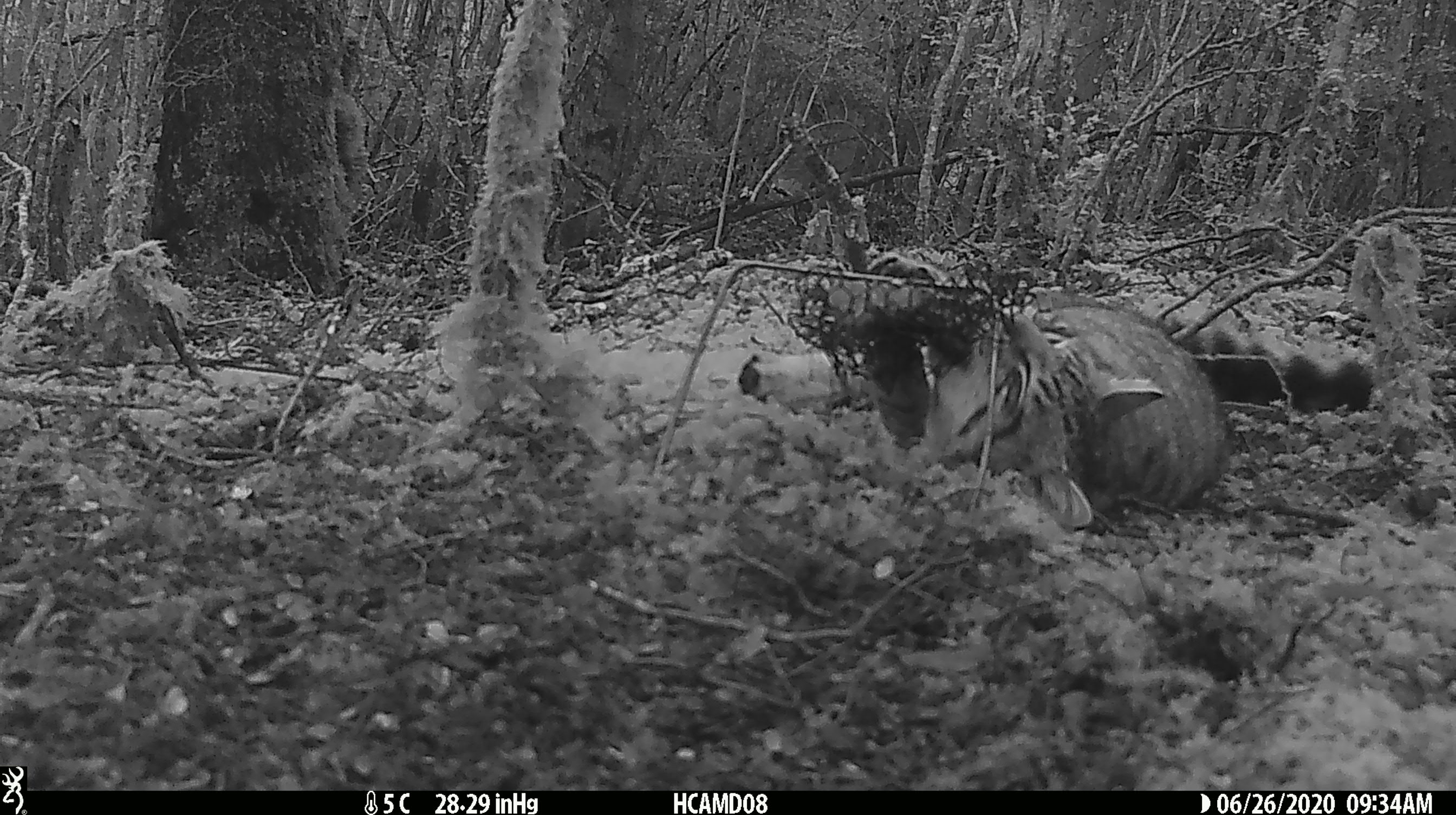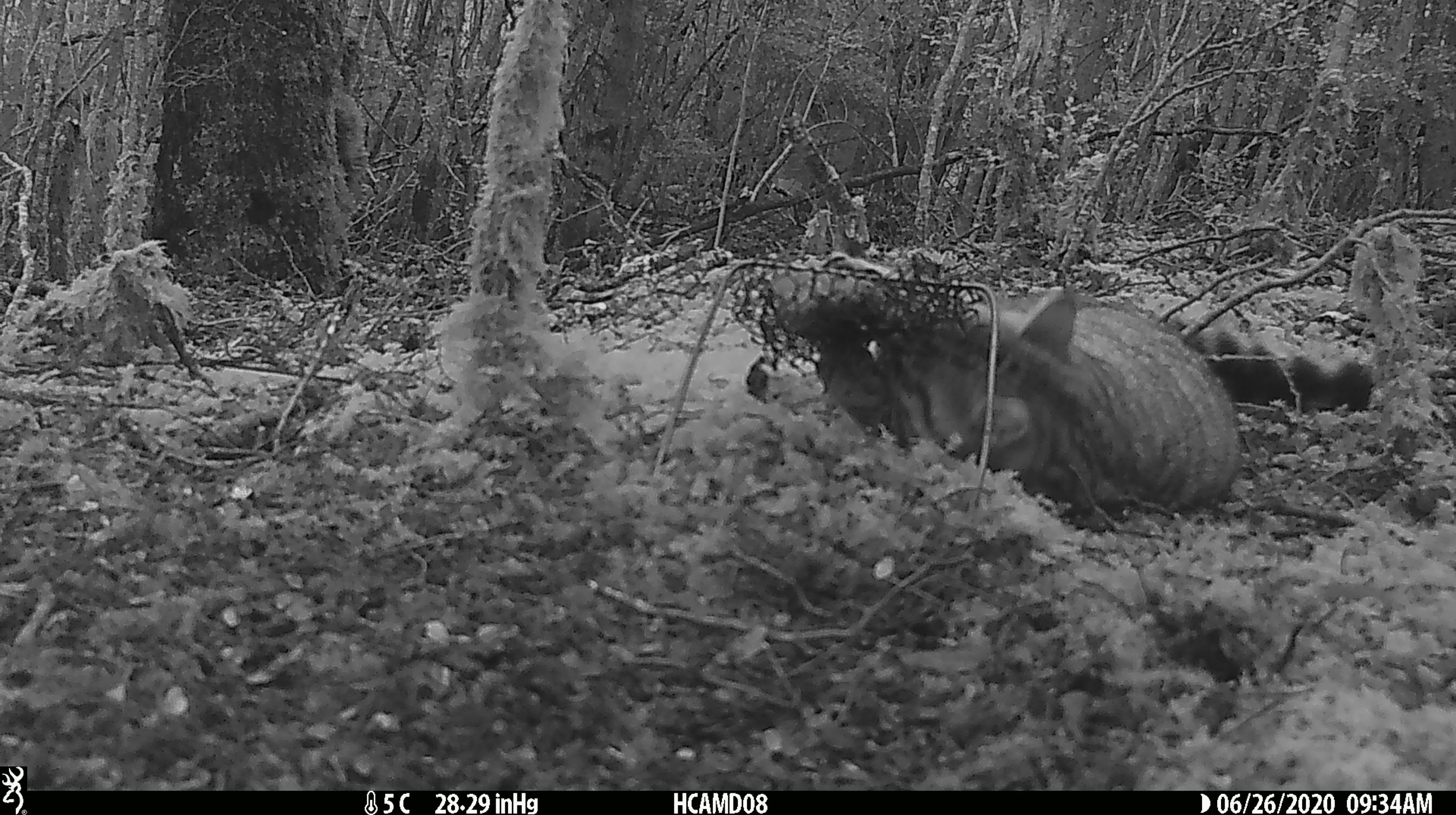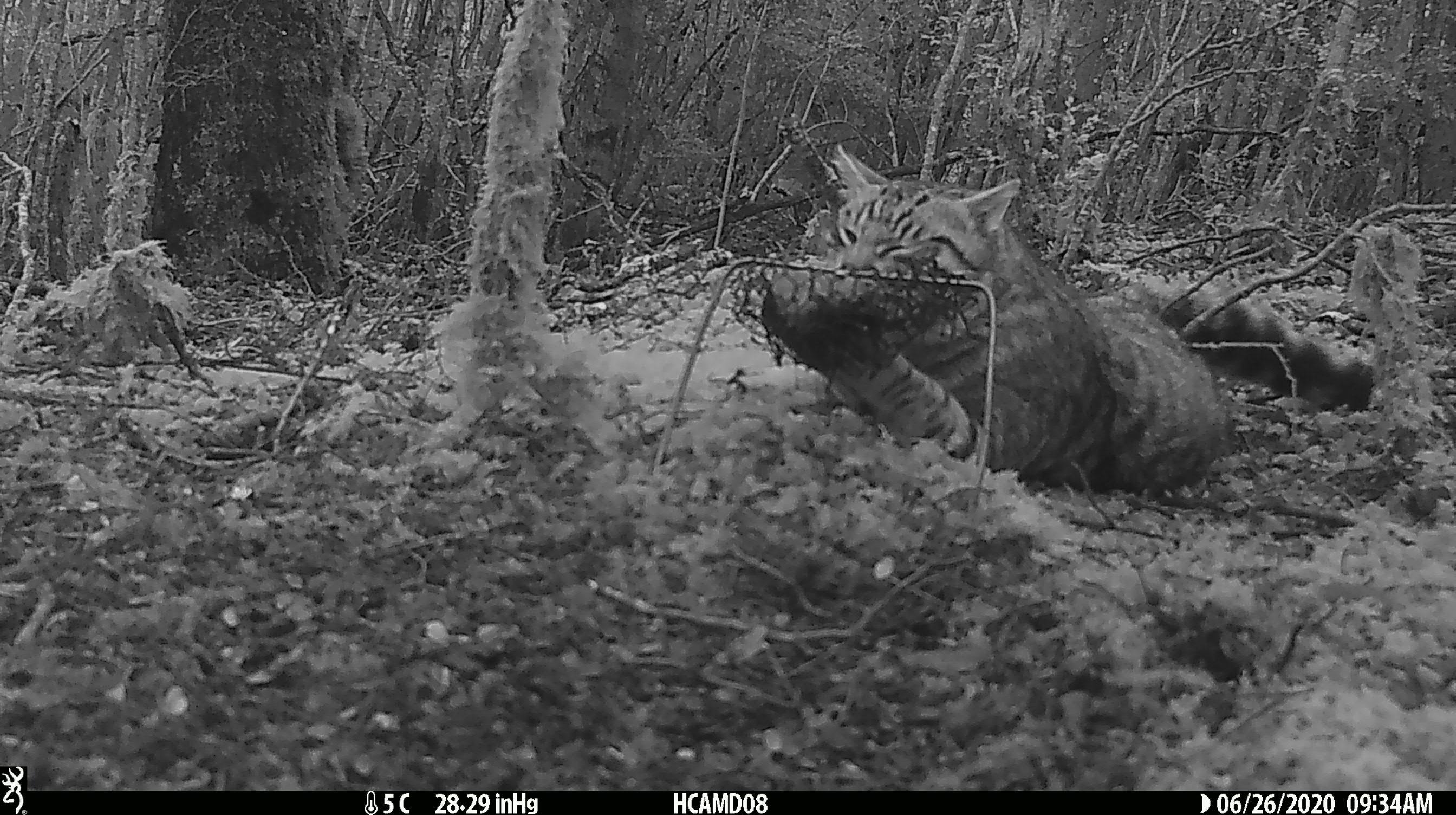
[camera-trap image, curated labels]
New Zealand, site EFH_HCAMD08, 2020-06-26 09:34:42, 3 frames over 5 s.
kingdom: Animalia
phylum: Chordata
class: Mammalia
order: Carnivora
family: Felidae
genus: Felis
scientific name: Felis catus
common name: domestic cat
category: cat